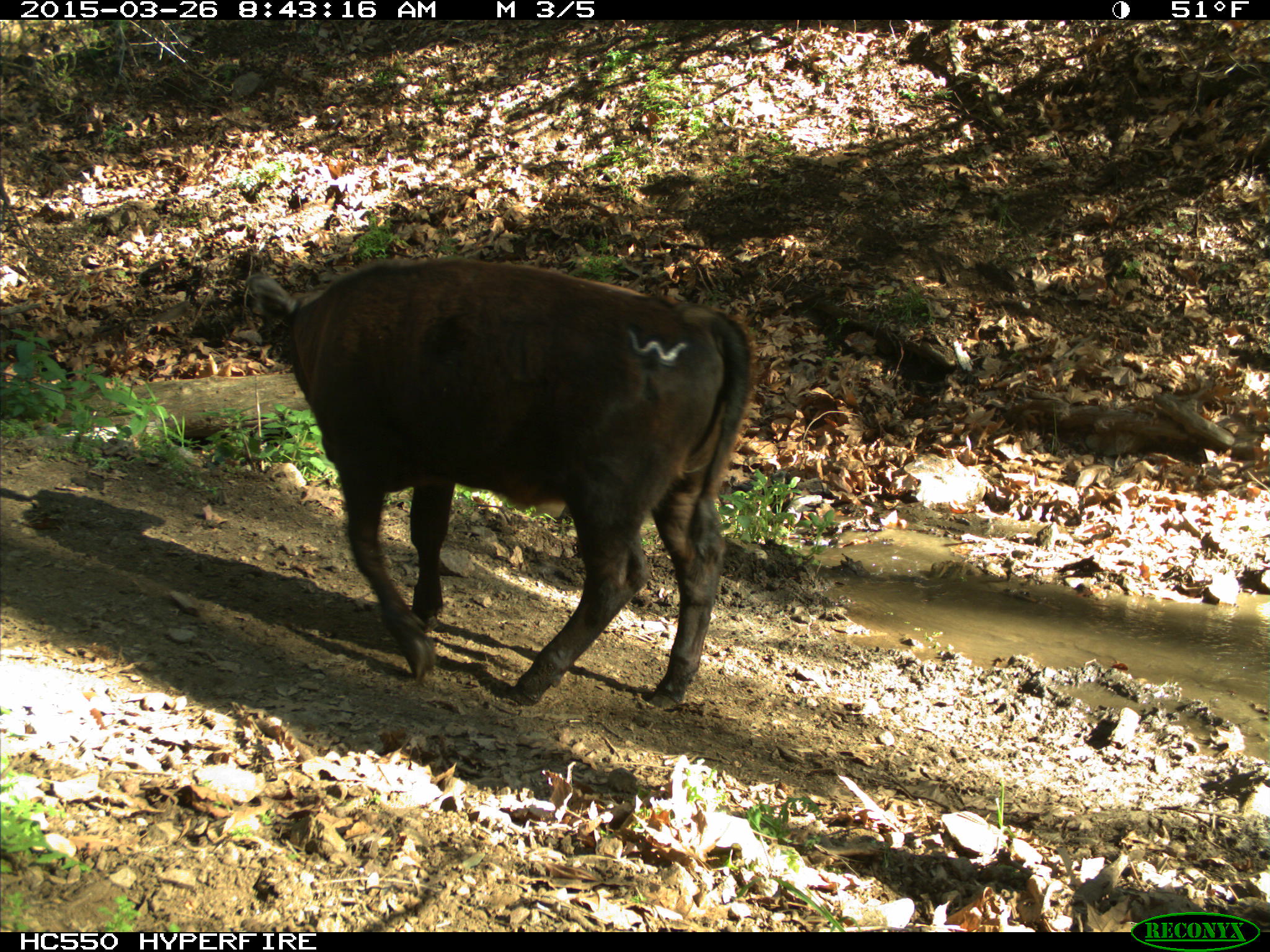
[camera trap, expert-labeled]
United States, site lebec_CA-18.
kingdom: Animalia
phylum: Chordata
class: Mammalia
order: Artiodactyla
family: Bovidae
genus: Bos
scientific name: Bos taurus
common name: domestic cow